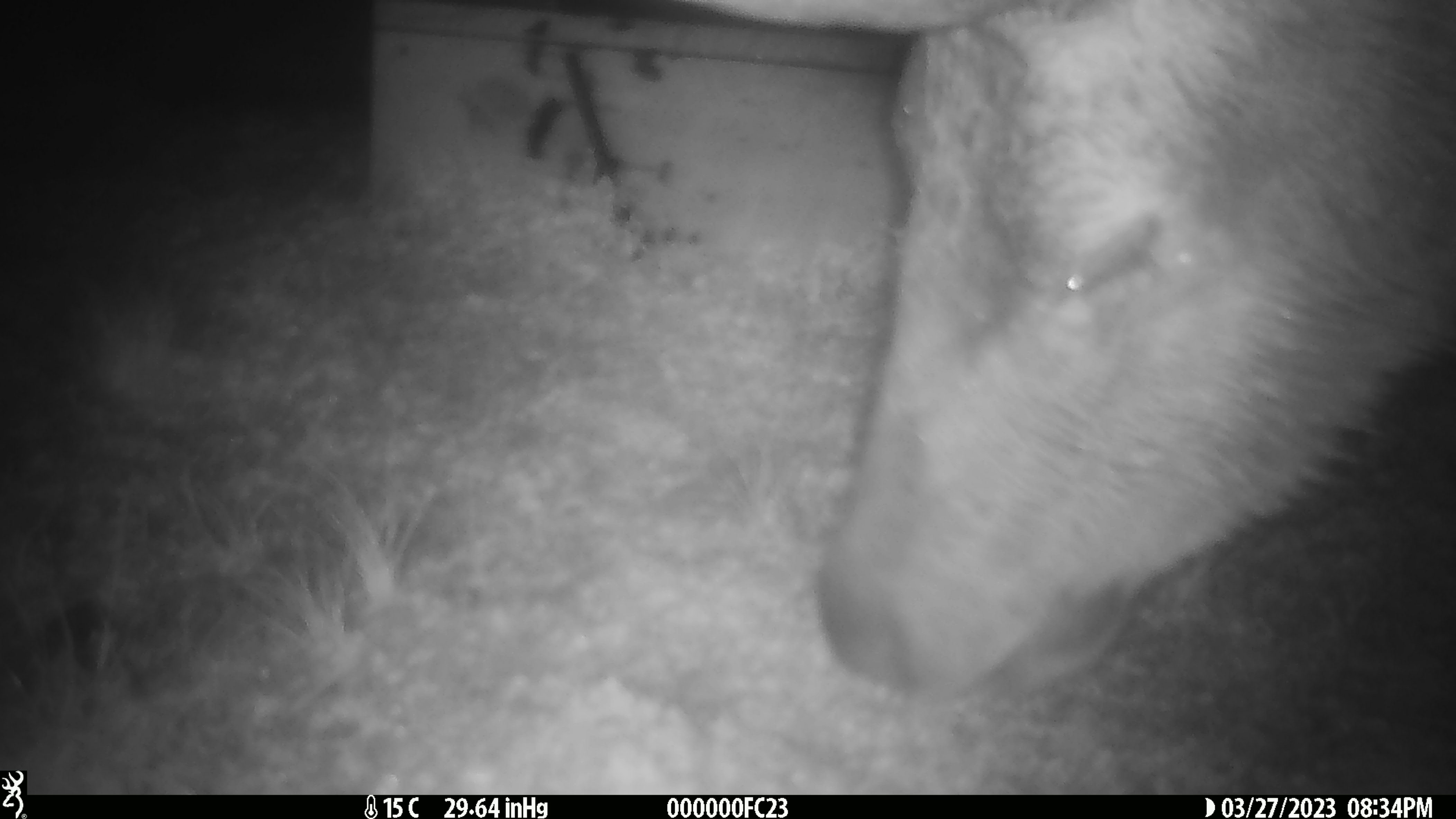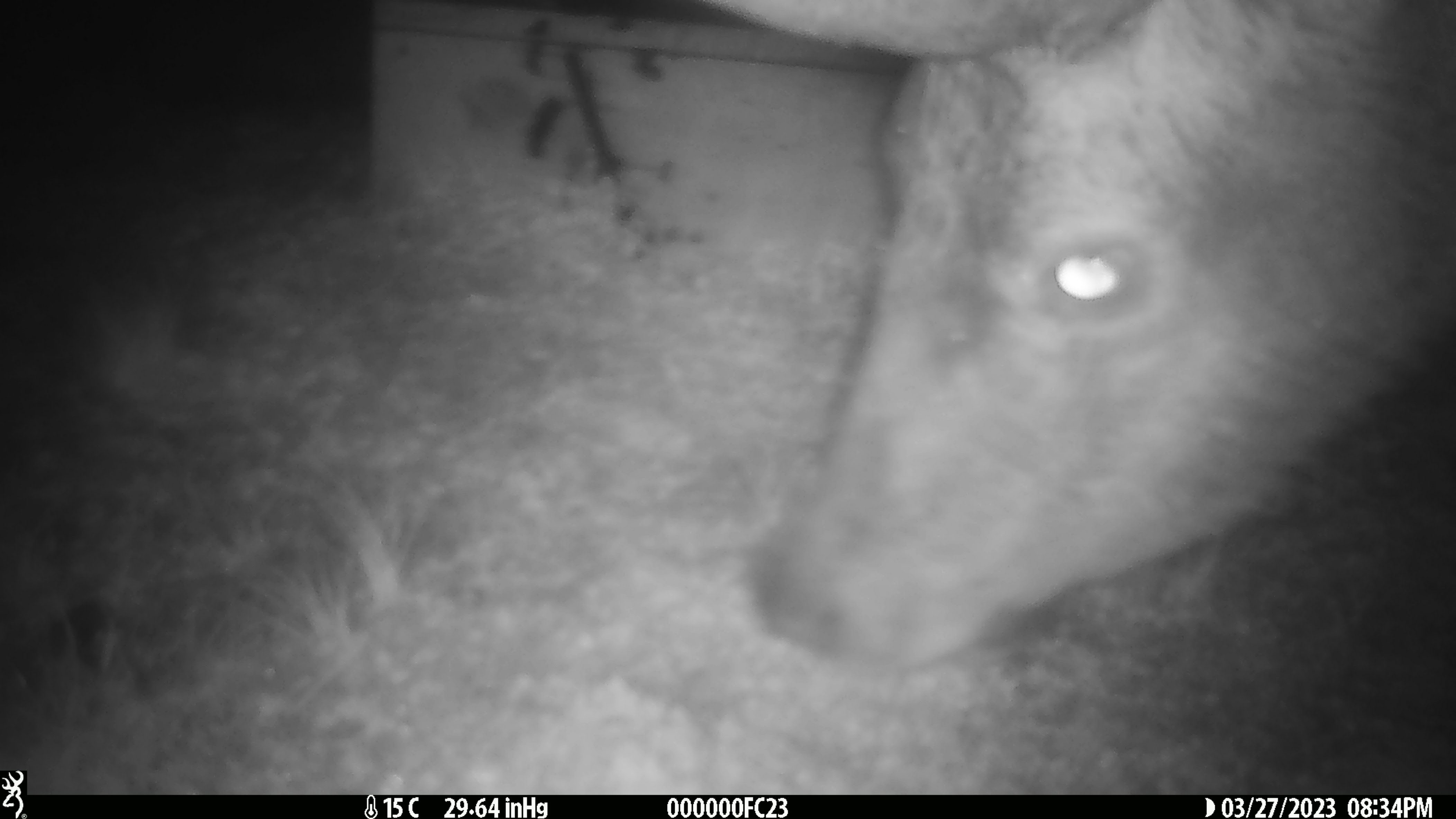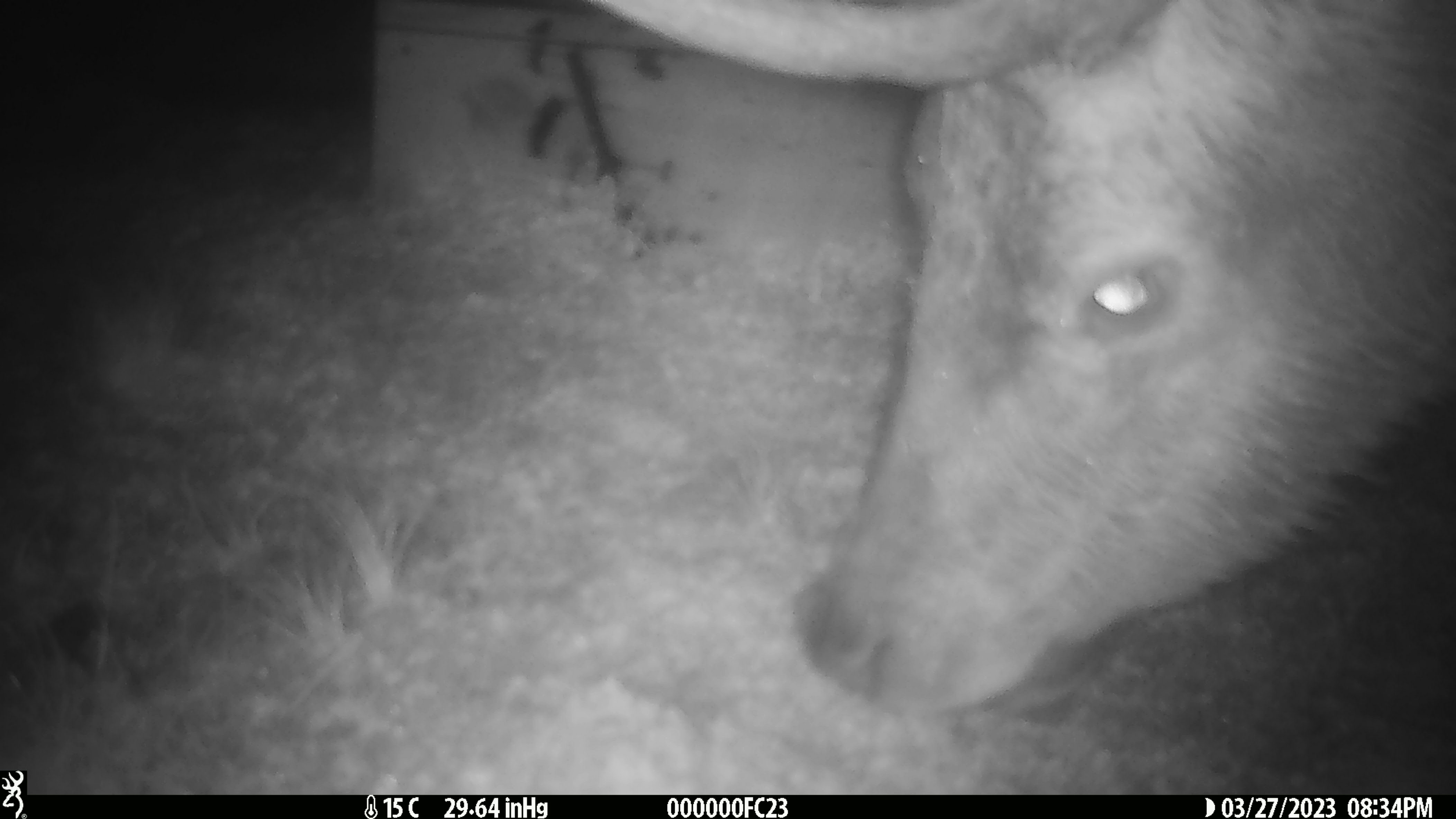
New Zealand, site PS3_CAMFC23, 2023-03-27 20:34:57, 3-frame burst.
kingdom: Animalia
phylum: Chordata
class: Mammalia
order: Artiodactyla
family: Cervidae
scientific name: Cervidae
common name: deer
Deer (Cervidae).